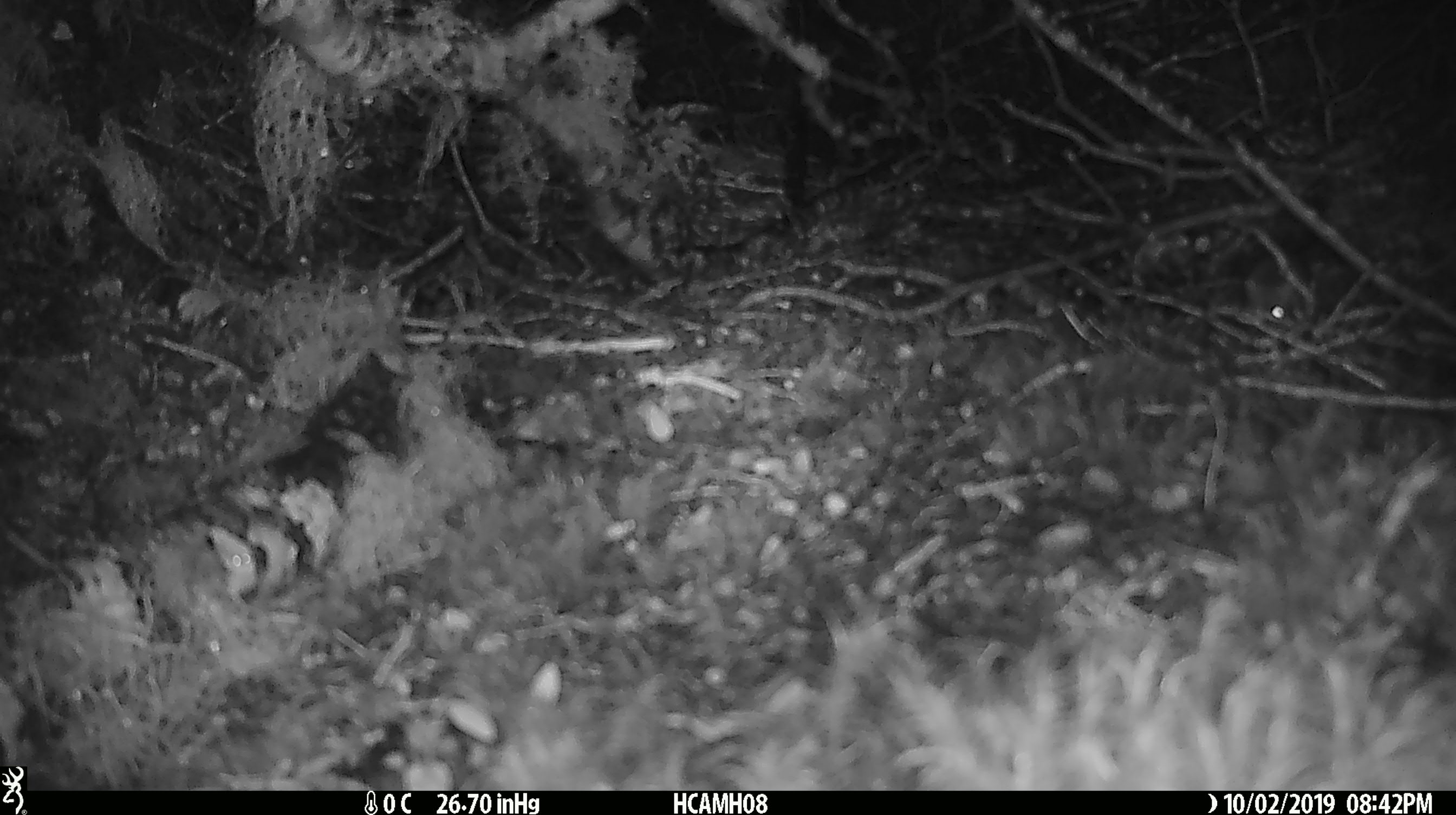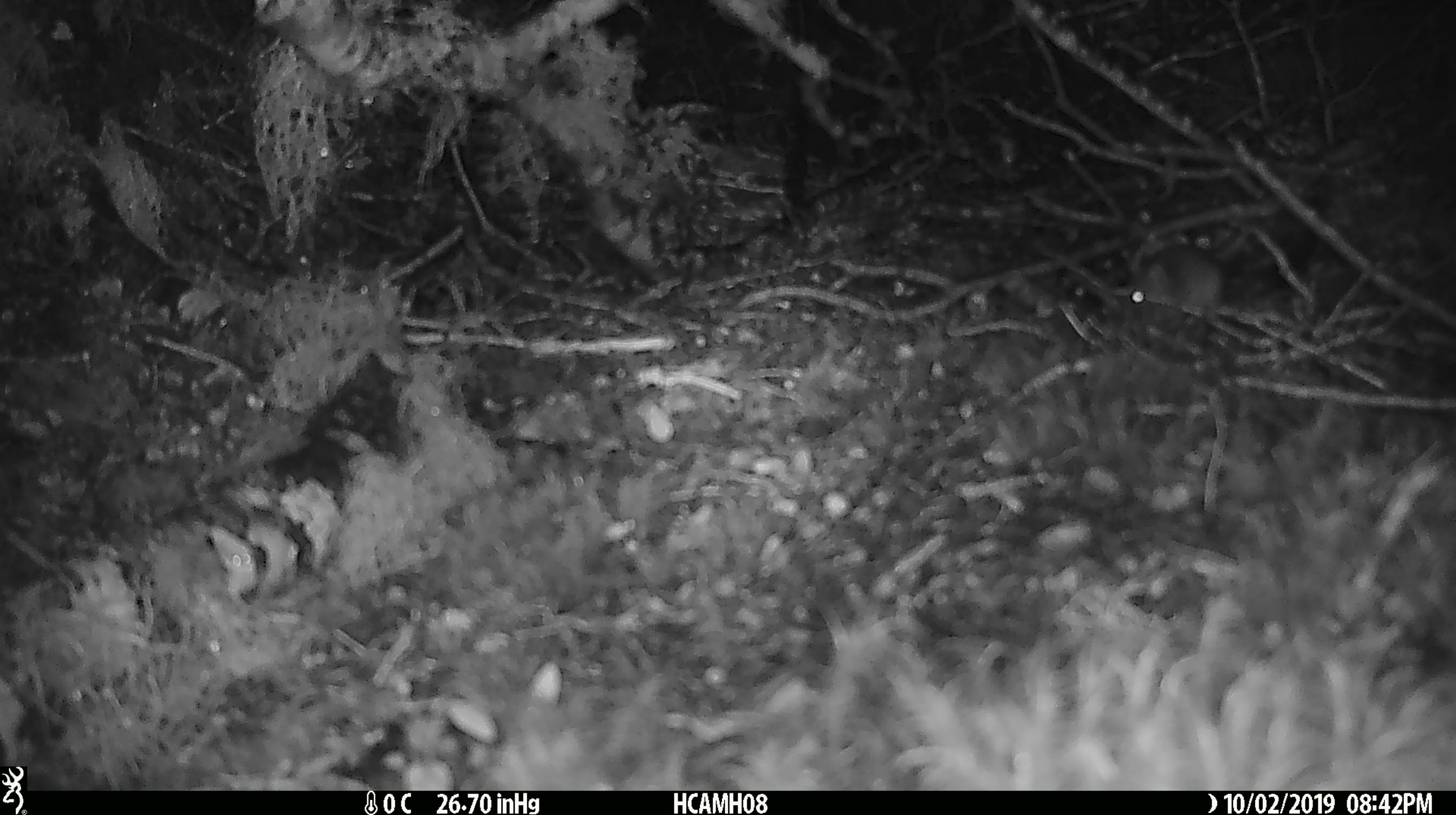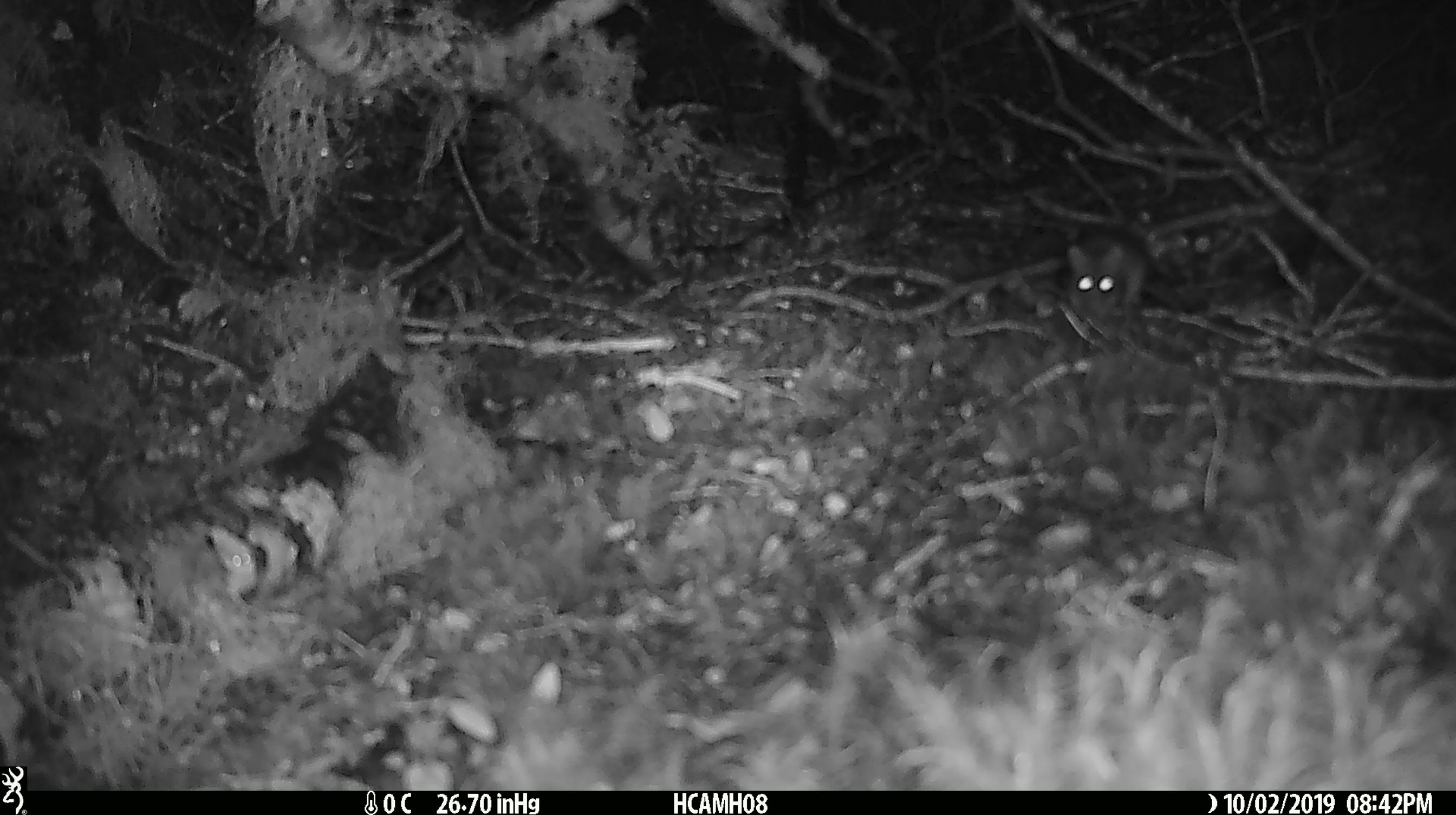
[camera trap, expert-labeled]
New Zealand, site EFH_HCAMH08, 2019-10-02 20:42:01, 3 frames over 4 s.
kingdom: Animalia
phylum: Chordata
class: Mammalia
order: Rodentia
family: Muridae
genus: Mus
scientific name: Mus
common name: mouse